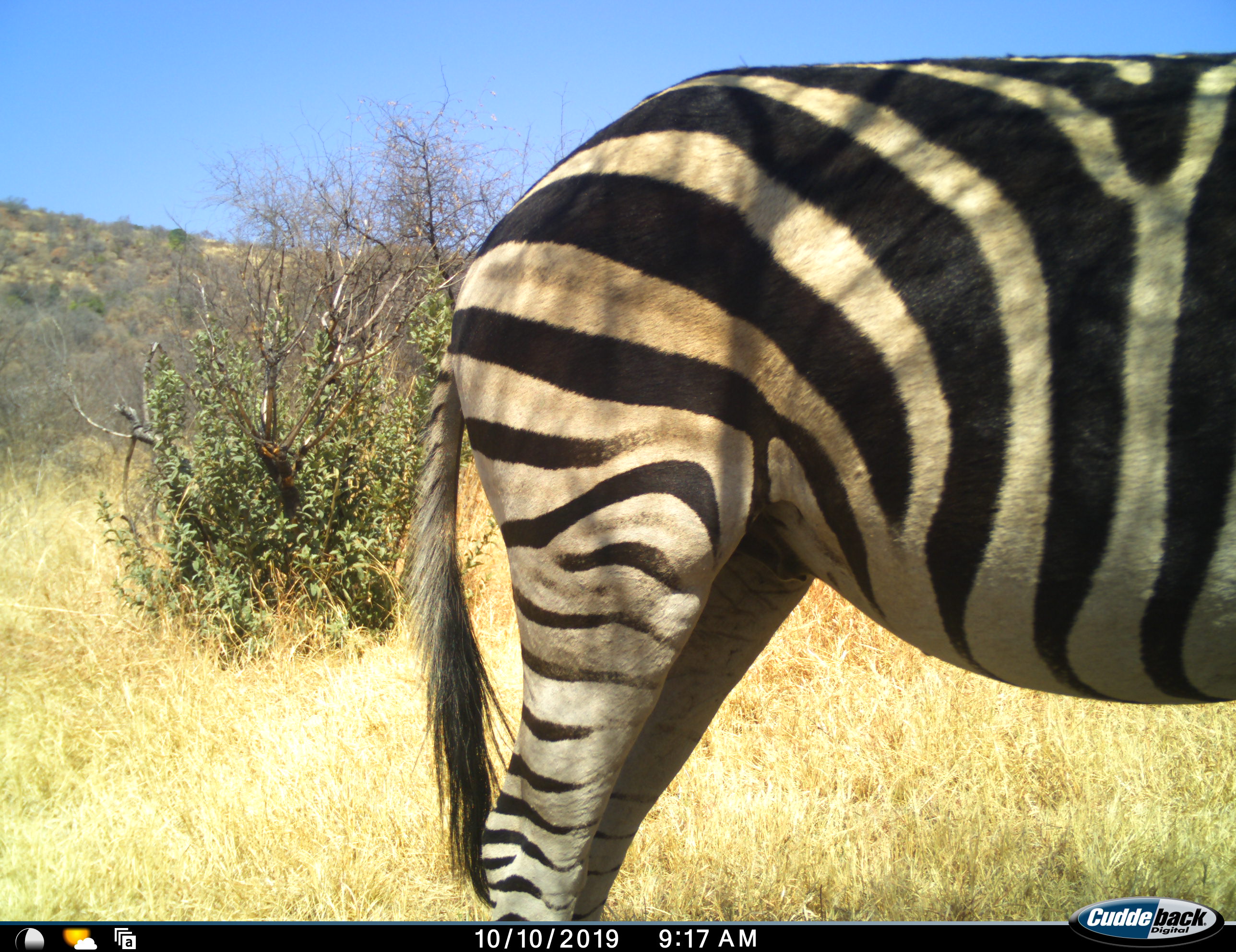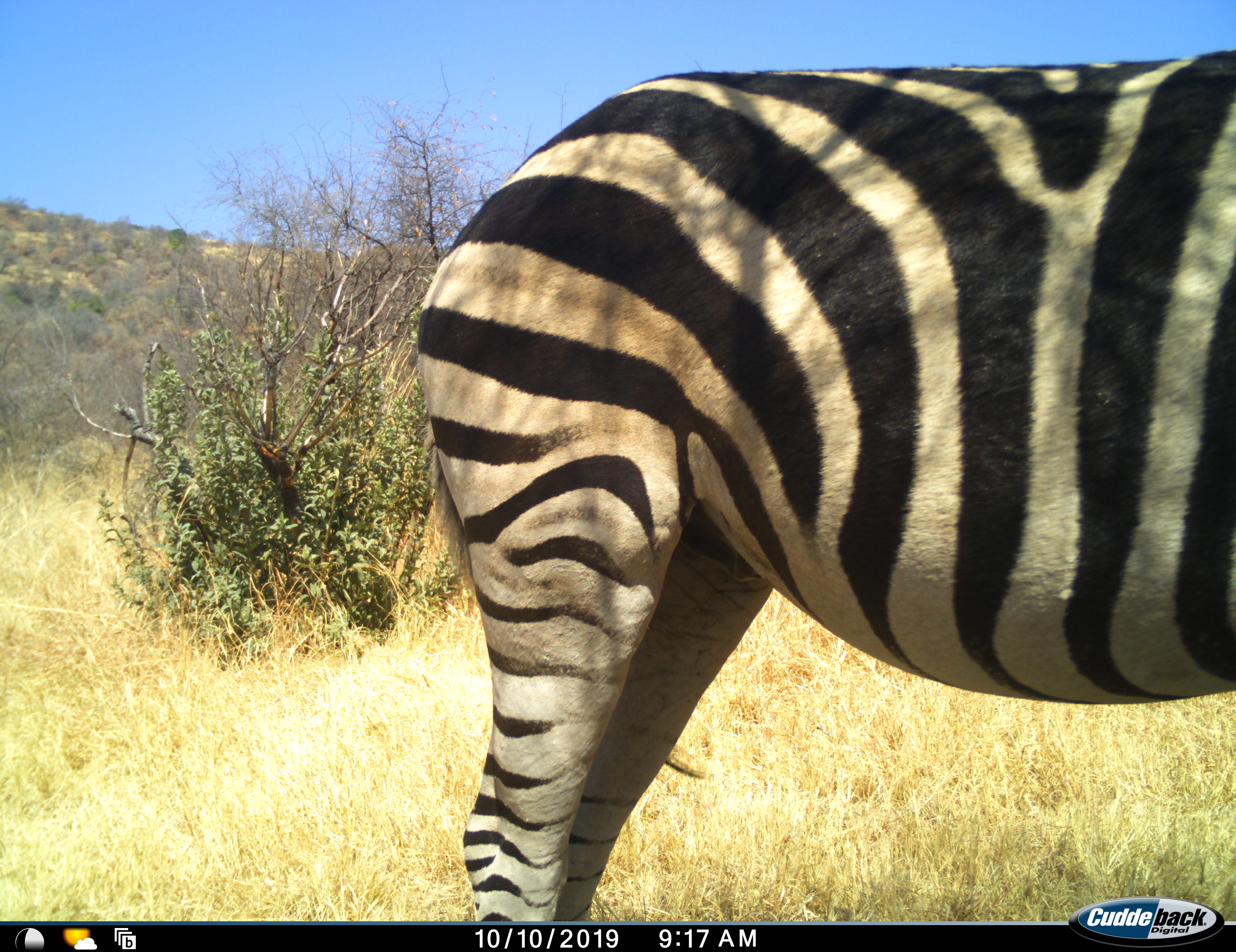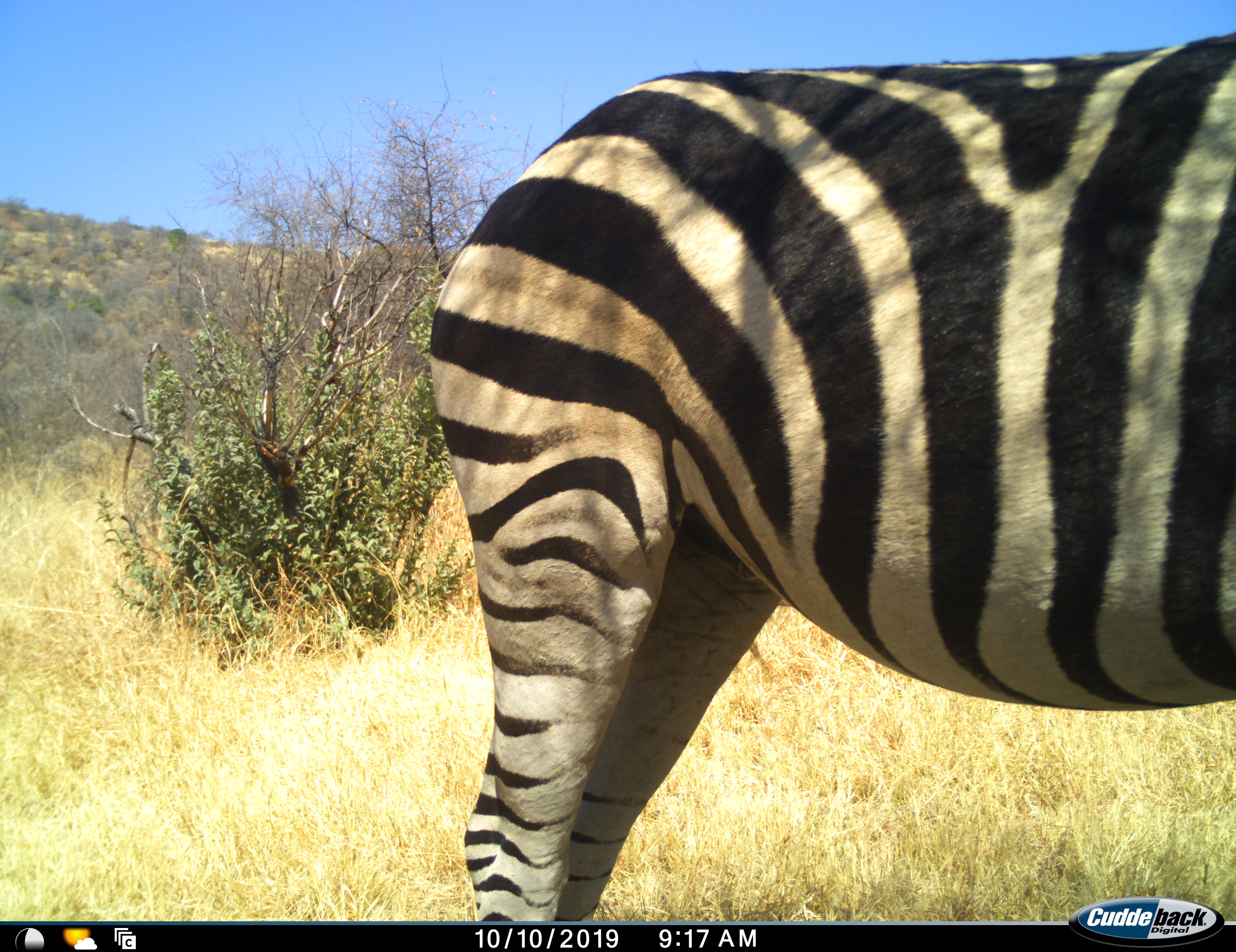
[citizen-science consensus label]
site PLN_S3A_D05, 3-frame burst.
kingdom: Animalia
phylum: Chordata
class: Mammalia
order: Perissodactyla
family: Equidae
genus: Equus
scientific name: Equus quagga burchellii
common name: burchell's zebra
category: zebraburchells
Zebraburchells (burchell's zebra) (Equus quagga burchellii), count 1. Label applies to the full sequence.